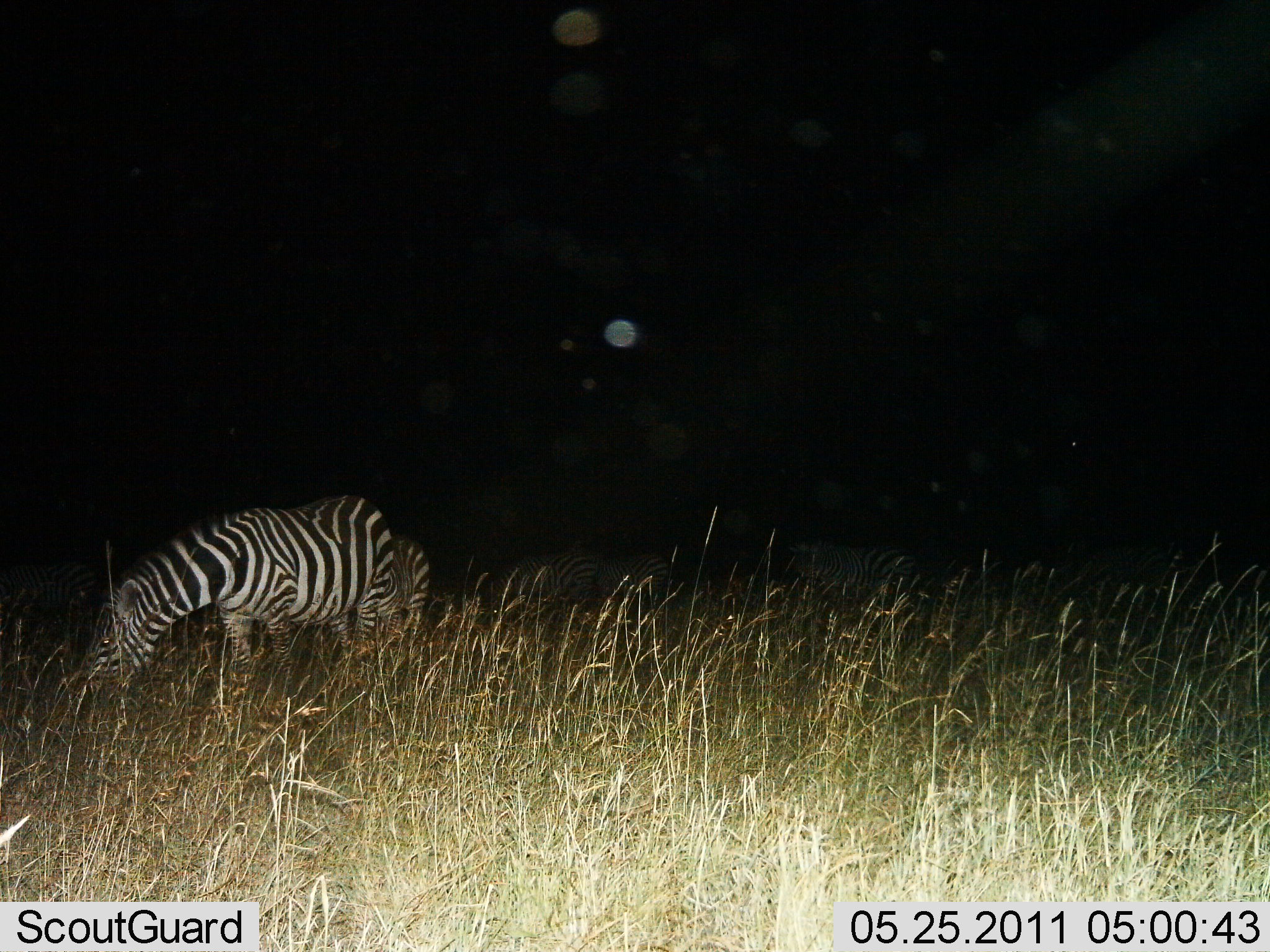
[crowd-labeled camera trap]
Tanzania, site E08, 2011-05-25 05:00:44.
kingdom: Animalia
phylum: Chordata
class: Mammalia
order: Perissodactyla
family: Equidae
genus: Equus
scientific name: Equus quagga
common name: plains zebra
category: zebra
Zebra (plains zebra) (Equus quagga), count 4. Behavior (volunteer vote fractions): standing 25%, resting 12%, moving 0%, interacting 0%. Young present (vote fraction): 6%. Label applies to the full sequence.